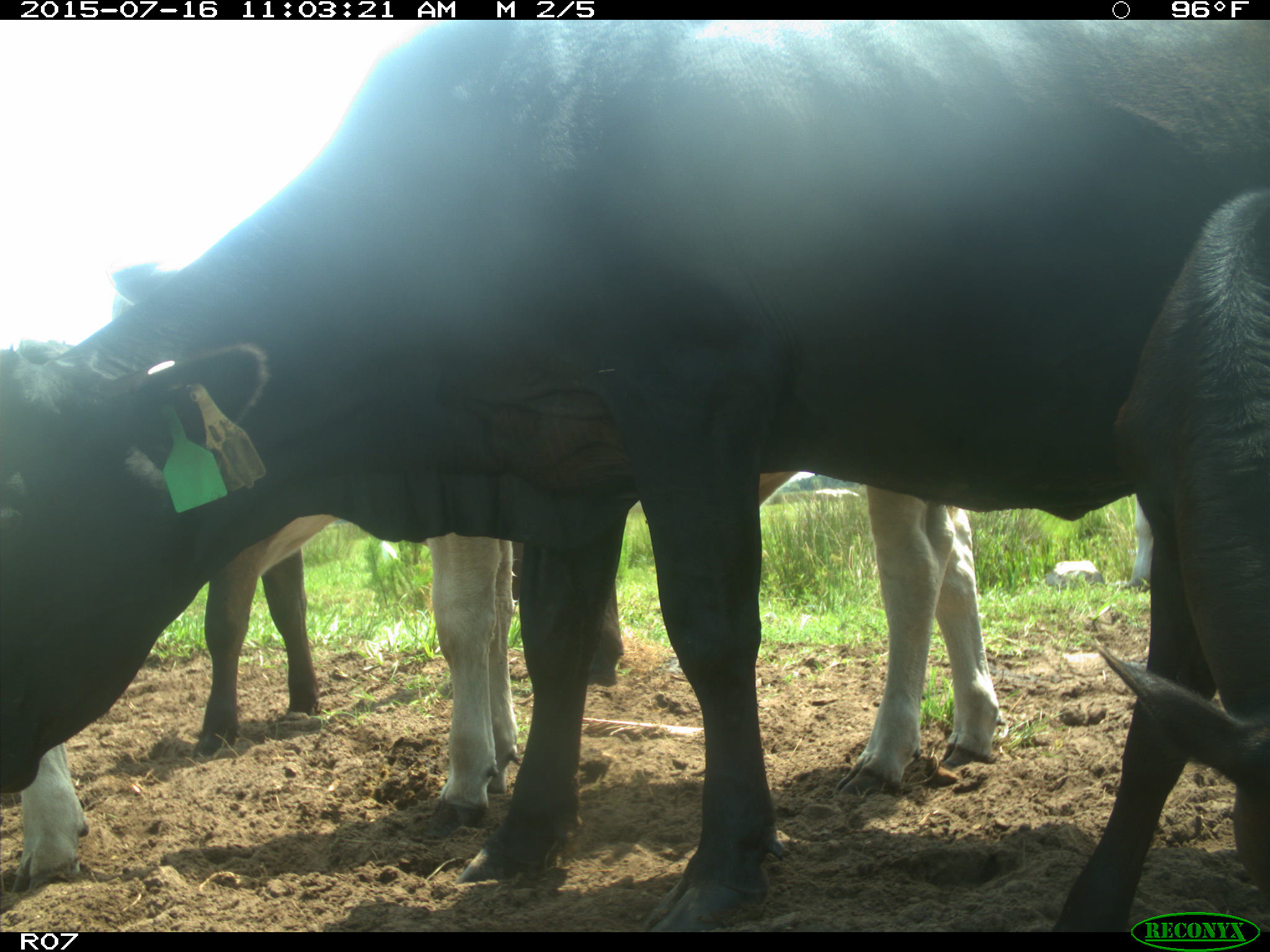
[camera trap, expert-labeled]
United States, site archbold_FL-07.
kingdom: Animalia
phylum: Chordata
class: Mammalia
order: Artiodactyla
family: Bovidae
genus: Bos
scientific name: Bos taurus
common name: domestic cow